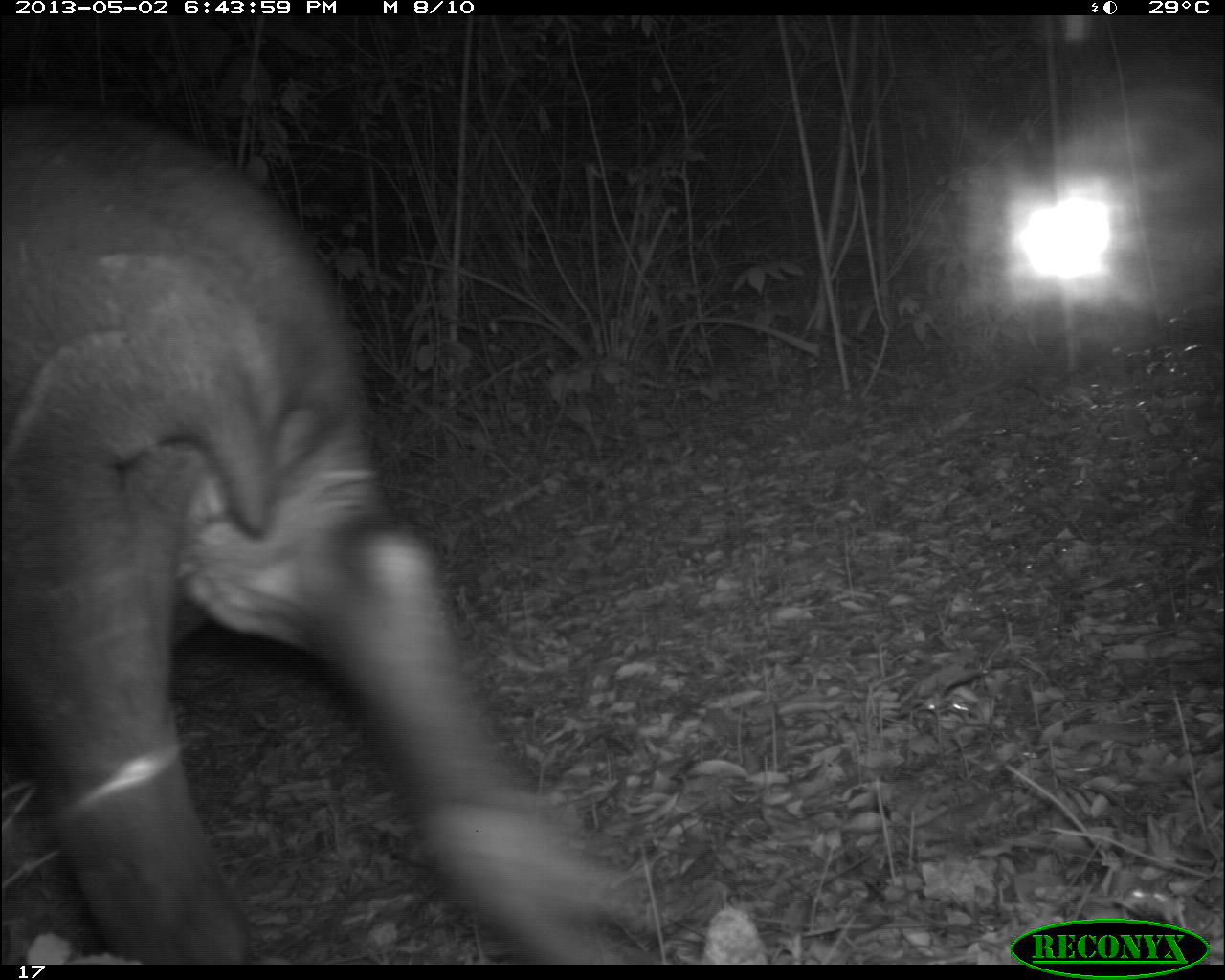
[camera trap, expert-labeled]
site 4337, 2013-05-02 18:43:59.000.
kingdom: Animalia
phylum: Chordata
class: Mammalia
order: Perissodactyla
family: Tapiridae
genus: Tapirus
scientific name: Tapirus bairdii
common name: baird's tapir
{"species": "Tapirus bairdii (baird's tapir)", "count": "1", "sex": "female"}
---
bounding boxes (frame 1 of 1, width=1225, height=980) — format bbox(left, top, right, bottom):
tapirus bairdii: bbox(0, 97, 646, 965)